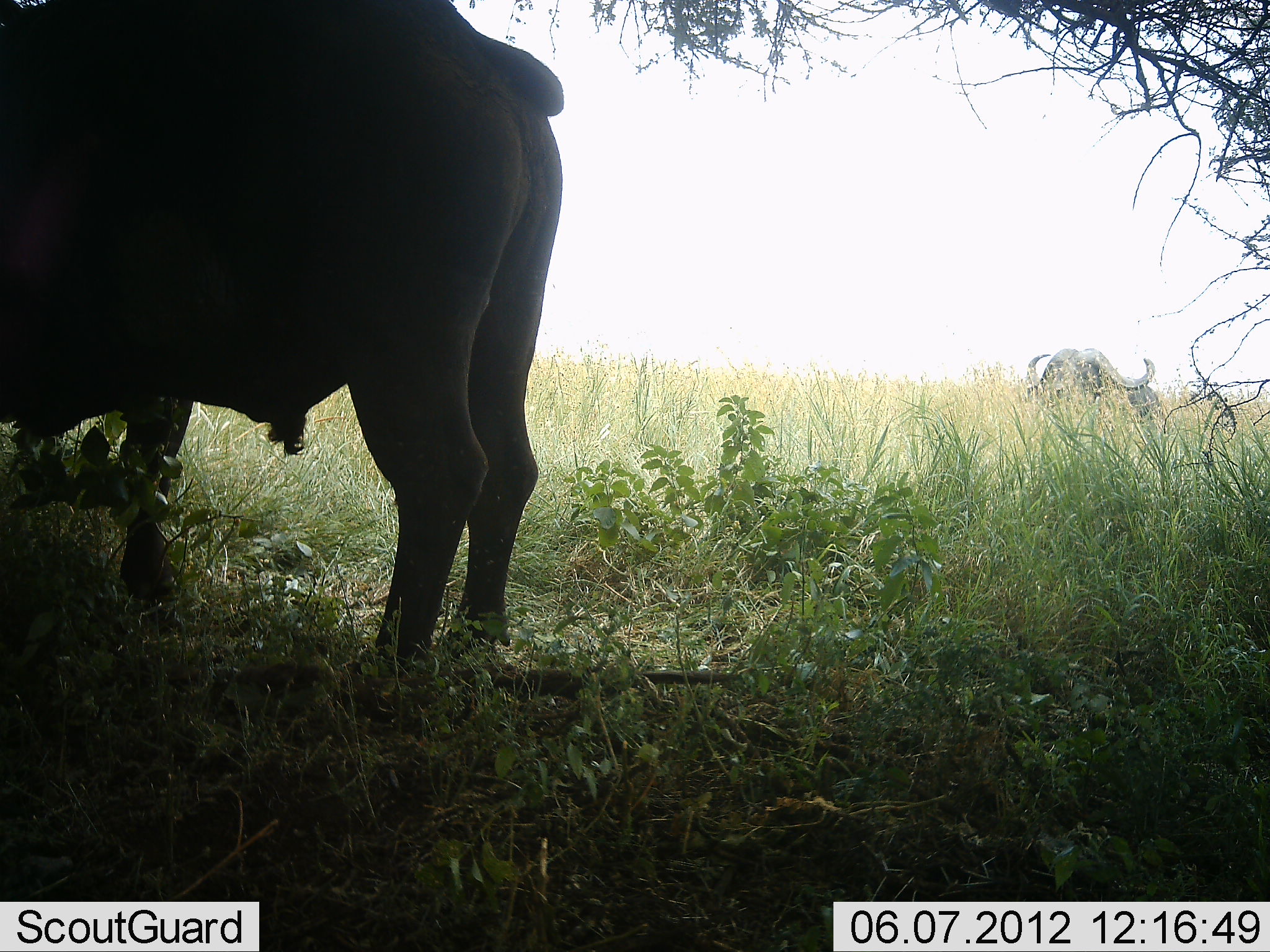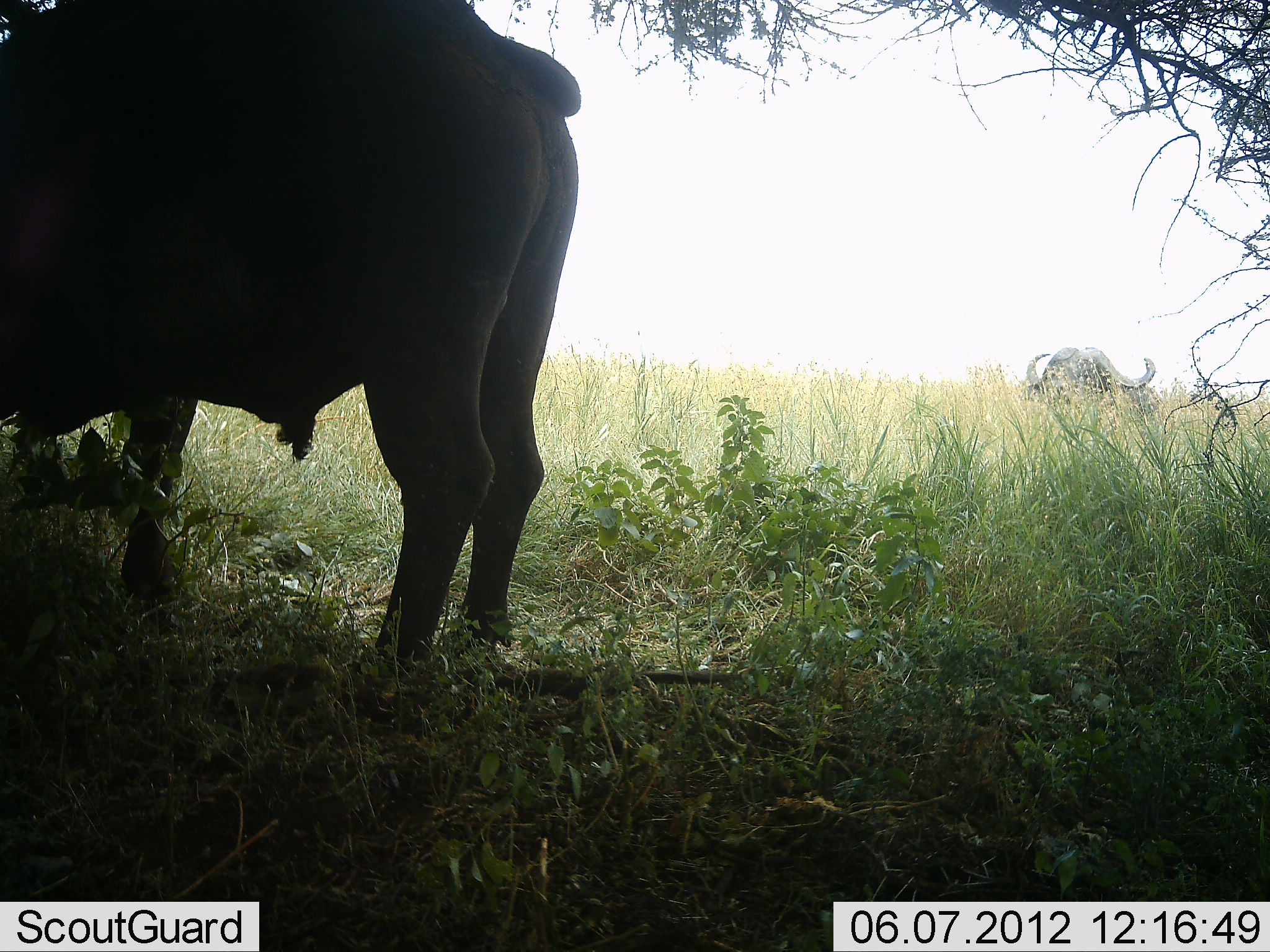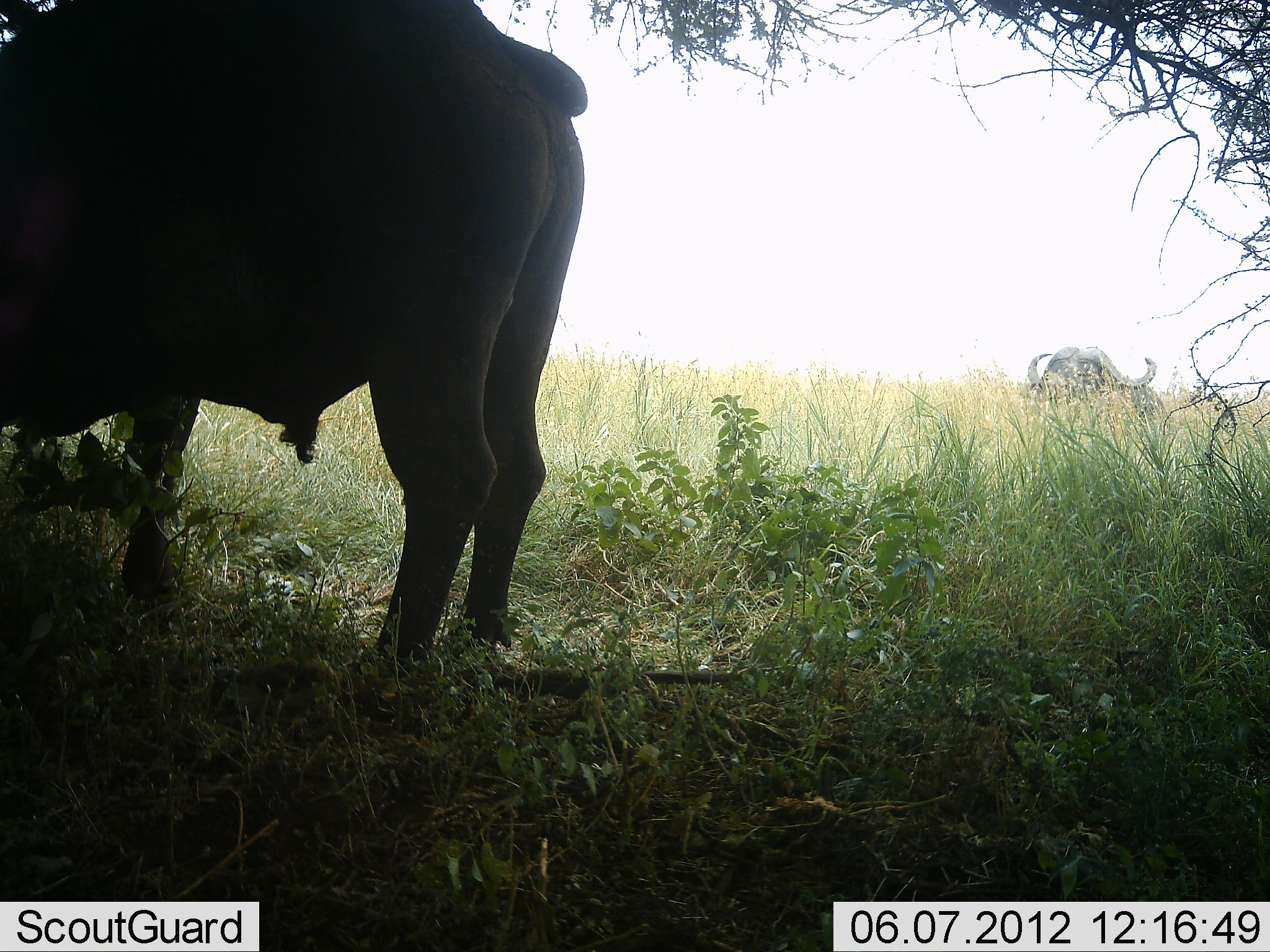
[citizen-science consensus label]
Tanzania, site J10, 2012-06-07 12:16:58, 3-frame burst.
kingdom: Animalia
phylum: Chordata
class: Mammalia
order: Artiodactyla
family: Bovidae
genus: Syncerus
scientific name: Syncerus caffer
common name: cape buffalo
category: buffalo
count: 2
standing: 100%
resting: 20%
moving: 0%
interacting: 10%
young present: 20%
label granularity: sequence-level